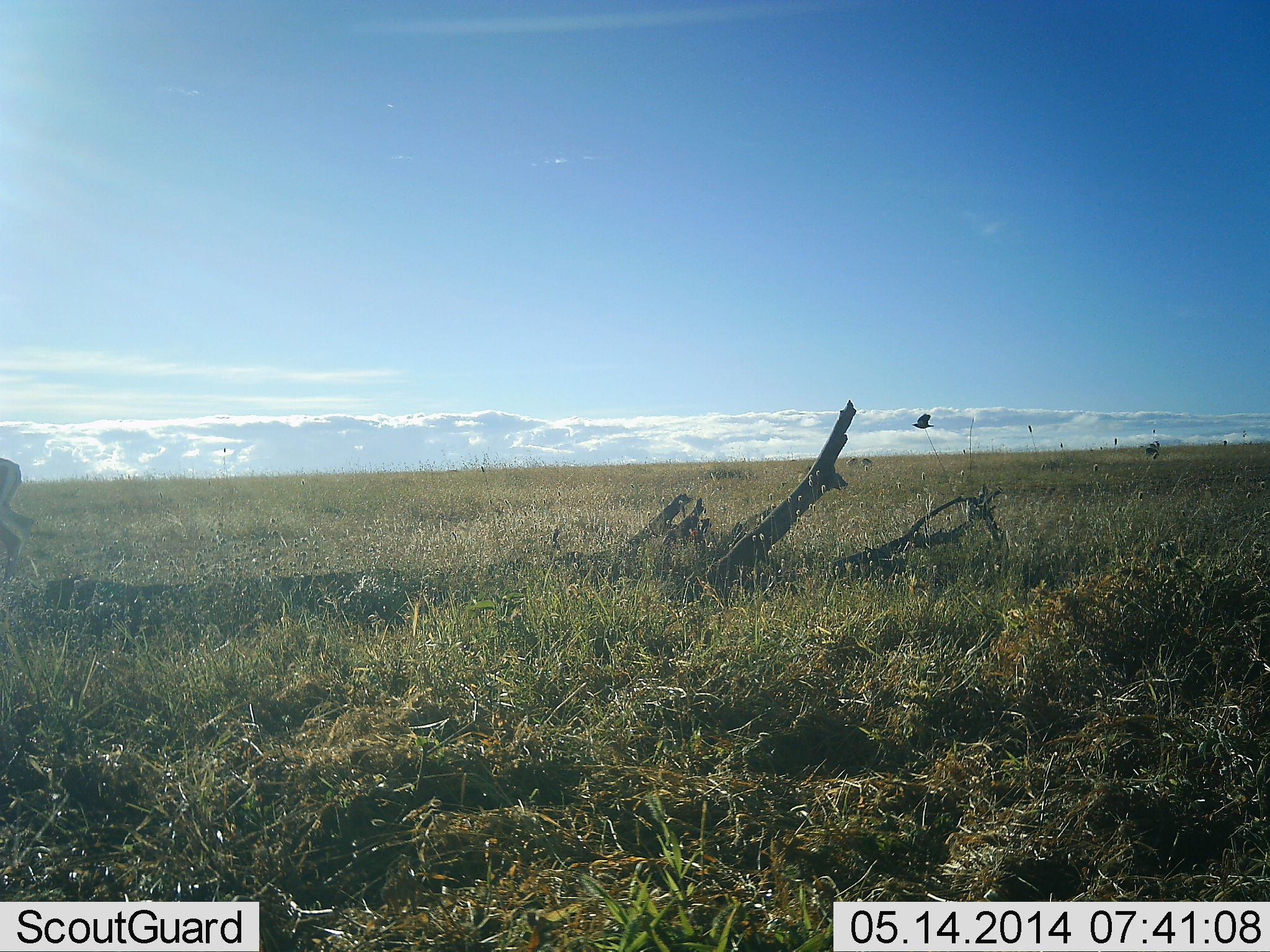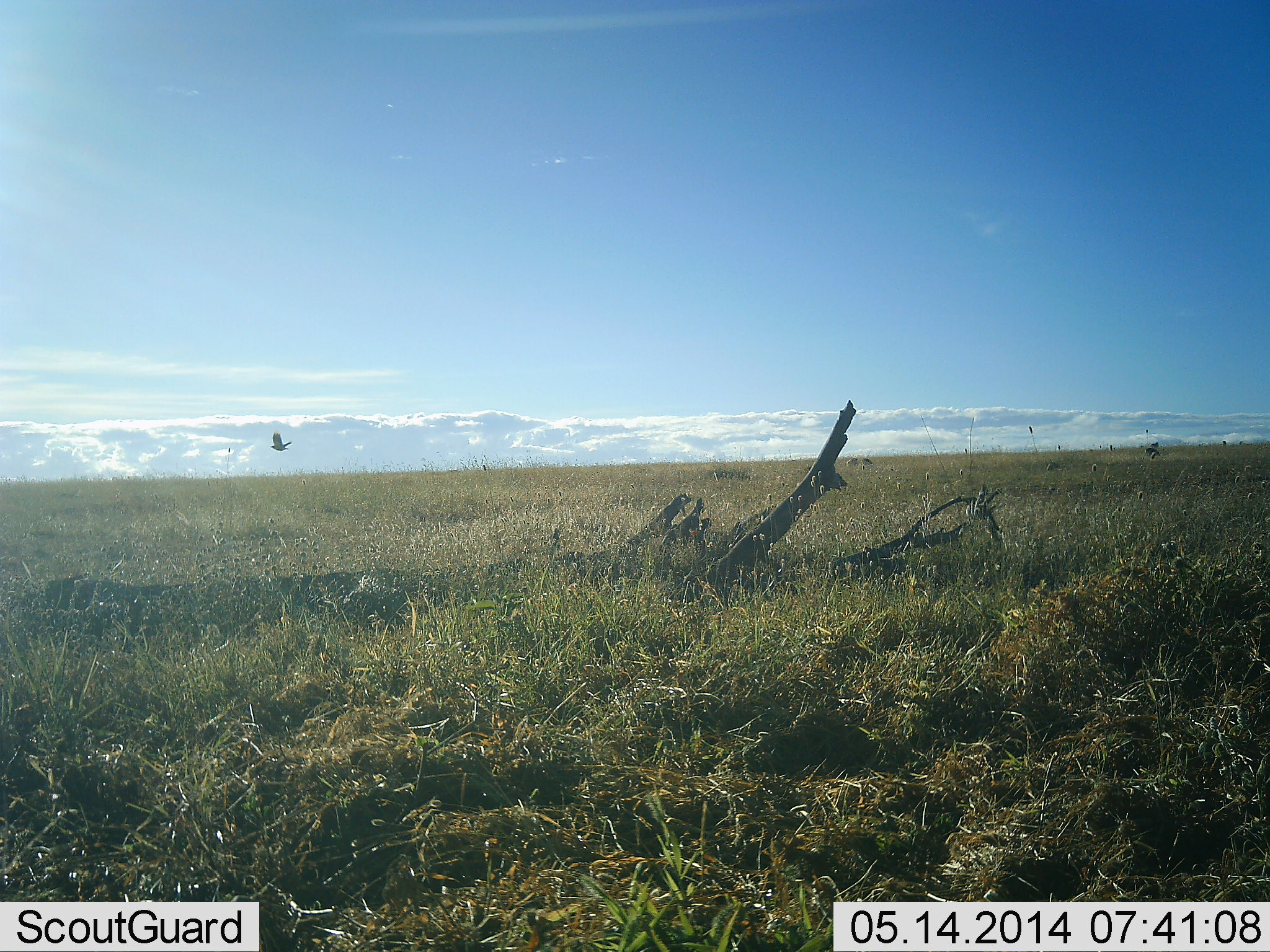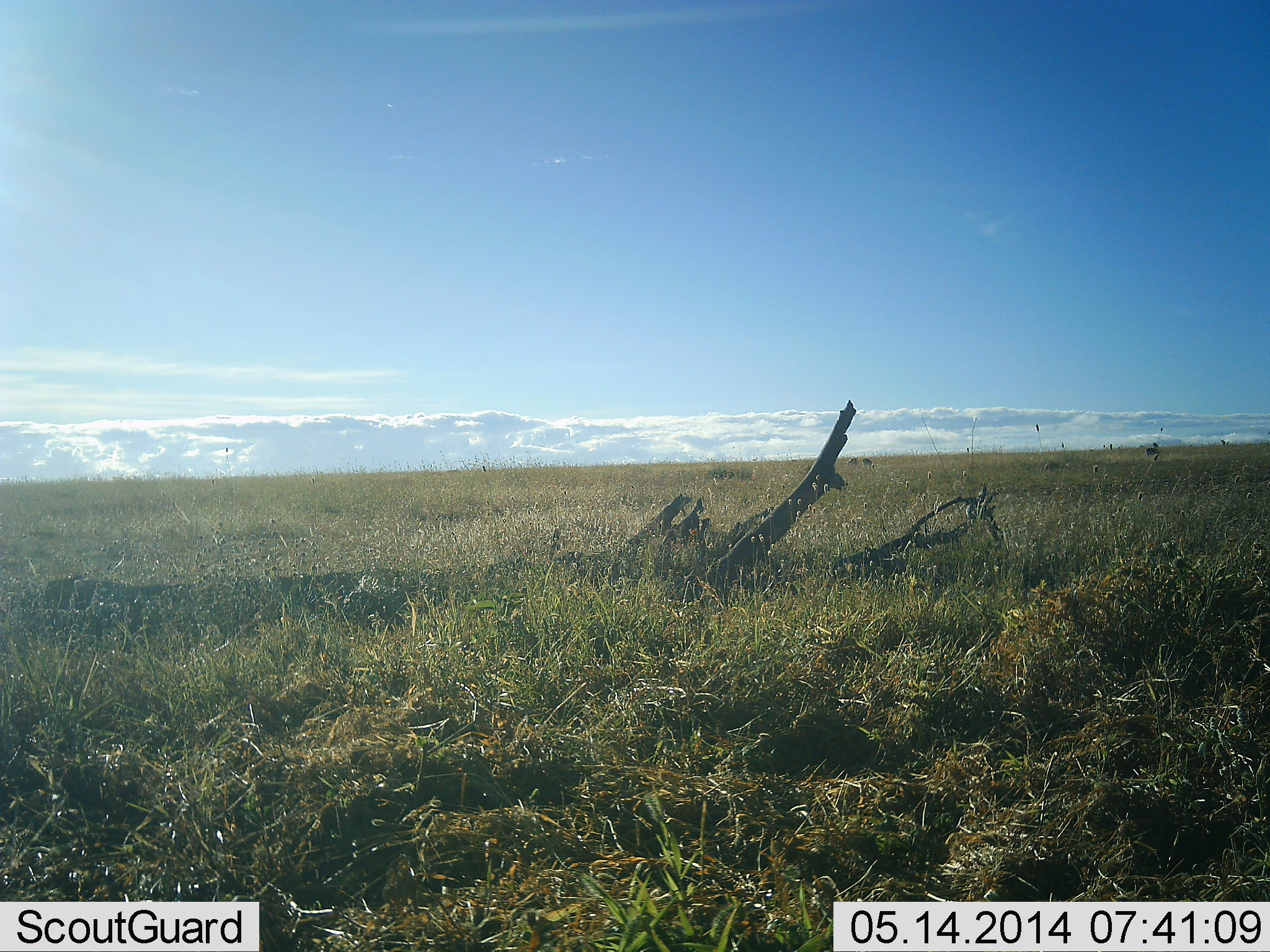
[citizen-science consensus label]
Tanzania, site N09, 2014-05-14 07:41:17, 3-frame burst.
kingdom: Animalia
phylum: Chordata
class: Mammalia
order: Artiodactyla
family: Bovidae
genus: Eudorcas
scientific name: Eudorcas thomsonii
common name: thomson's gazelle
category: gazellethomsons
Gazellethomsons (thomson's gazelle) (Eudorcas thomsonii), count 1. Behavior (volunteer vote fractions): standing 0%, resting 0%, moving 88%, interacting 0%. Young present (vote fraction): 0%. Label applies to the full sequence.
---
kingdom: Animalia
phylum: Chordata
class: Aves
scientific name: Aves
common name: bird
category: otherbird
Otherbird (bird) (Aves), count 1. Behavior (volunteer vote fractions): standing 0%, resting 0%, moving 100%, interacting 0%. Young present (vote fraction): 0%. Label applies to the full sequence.